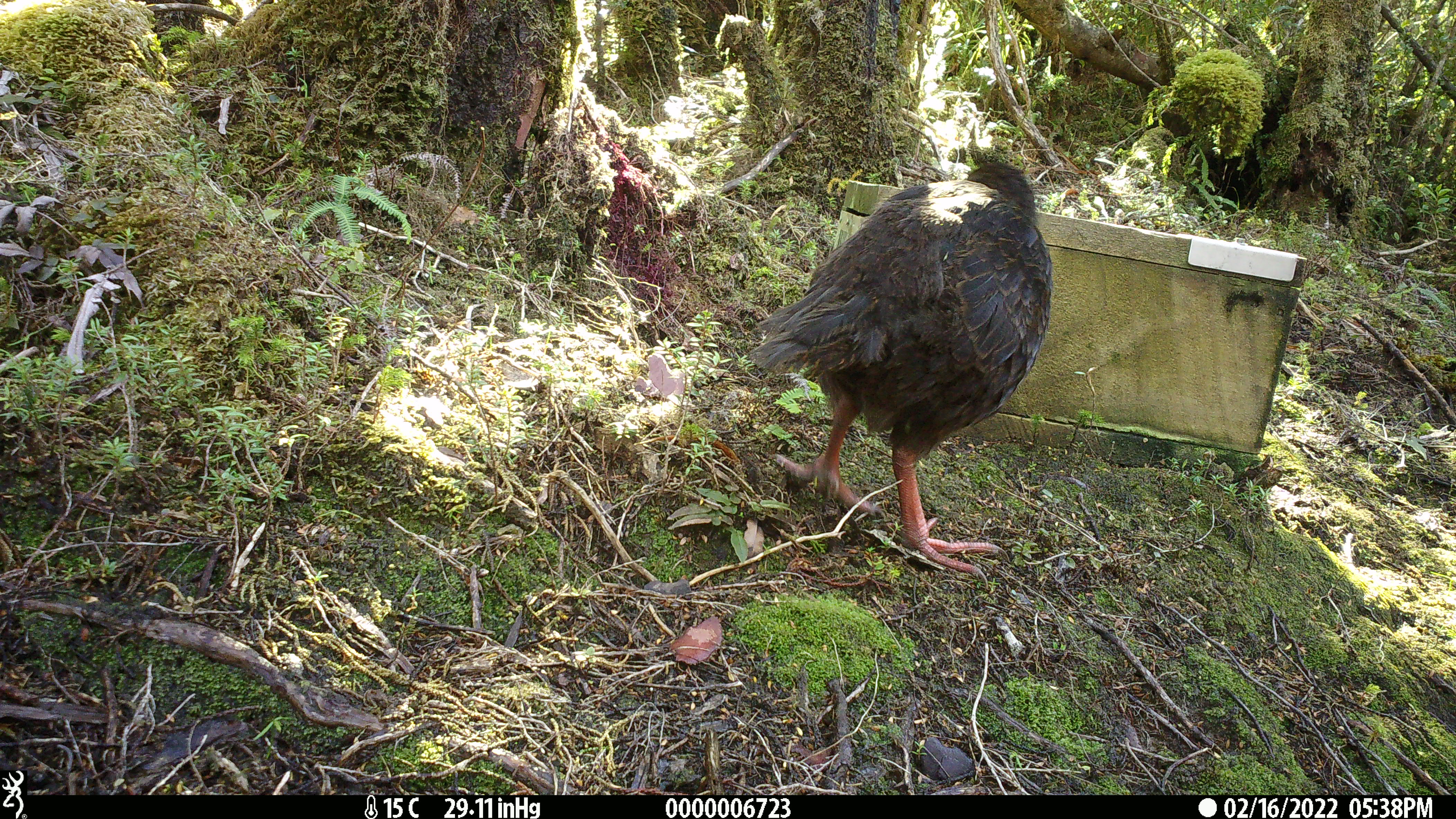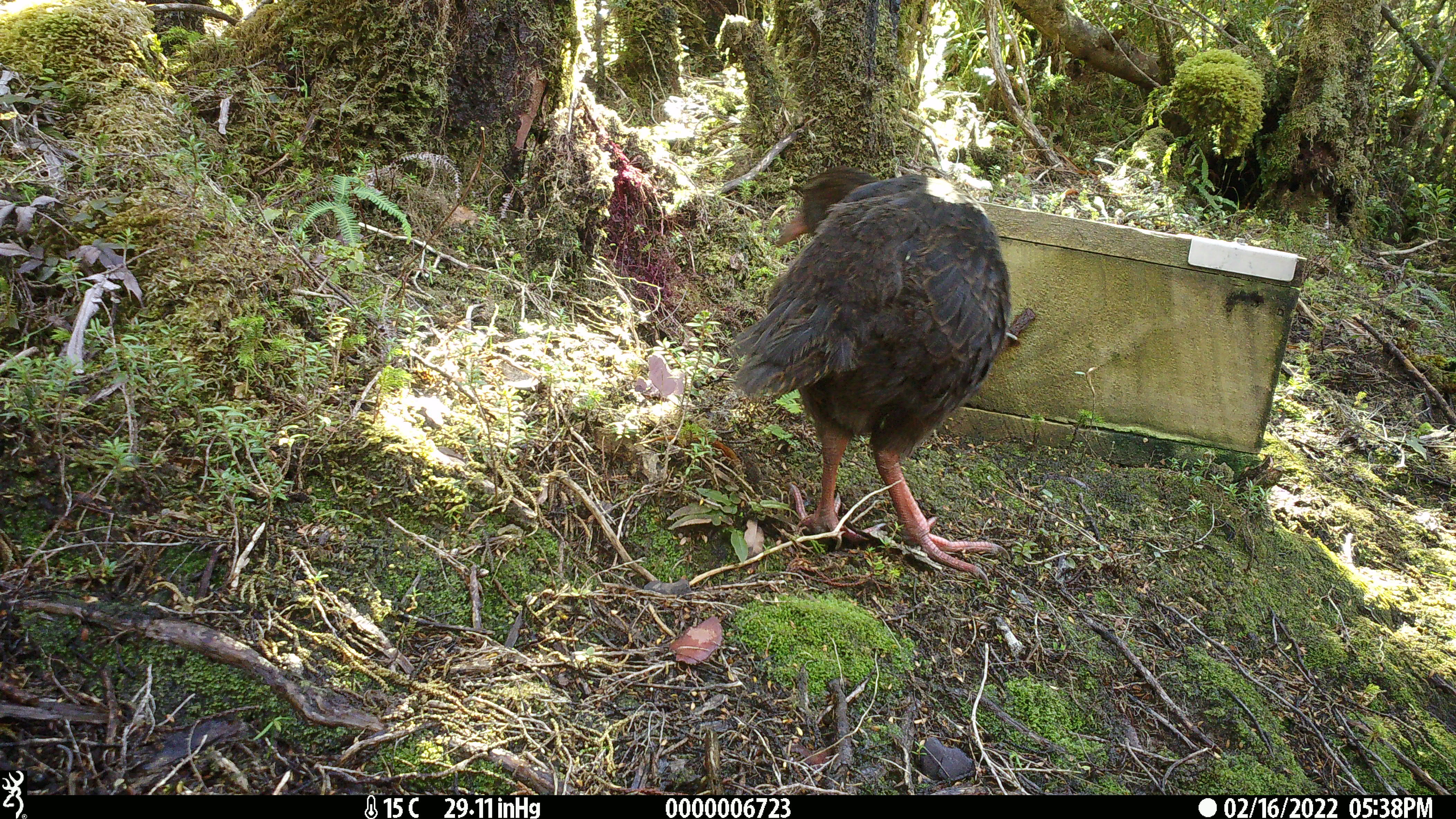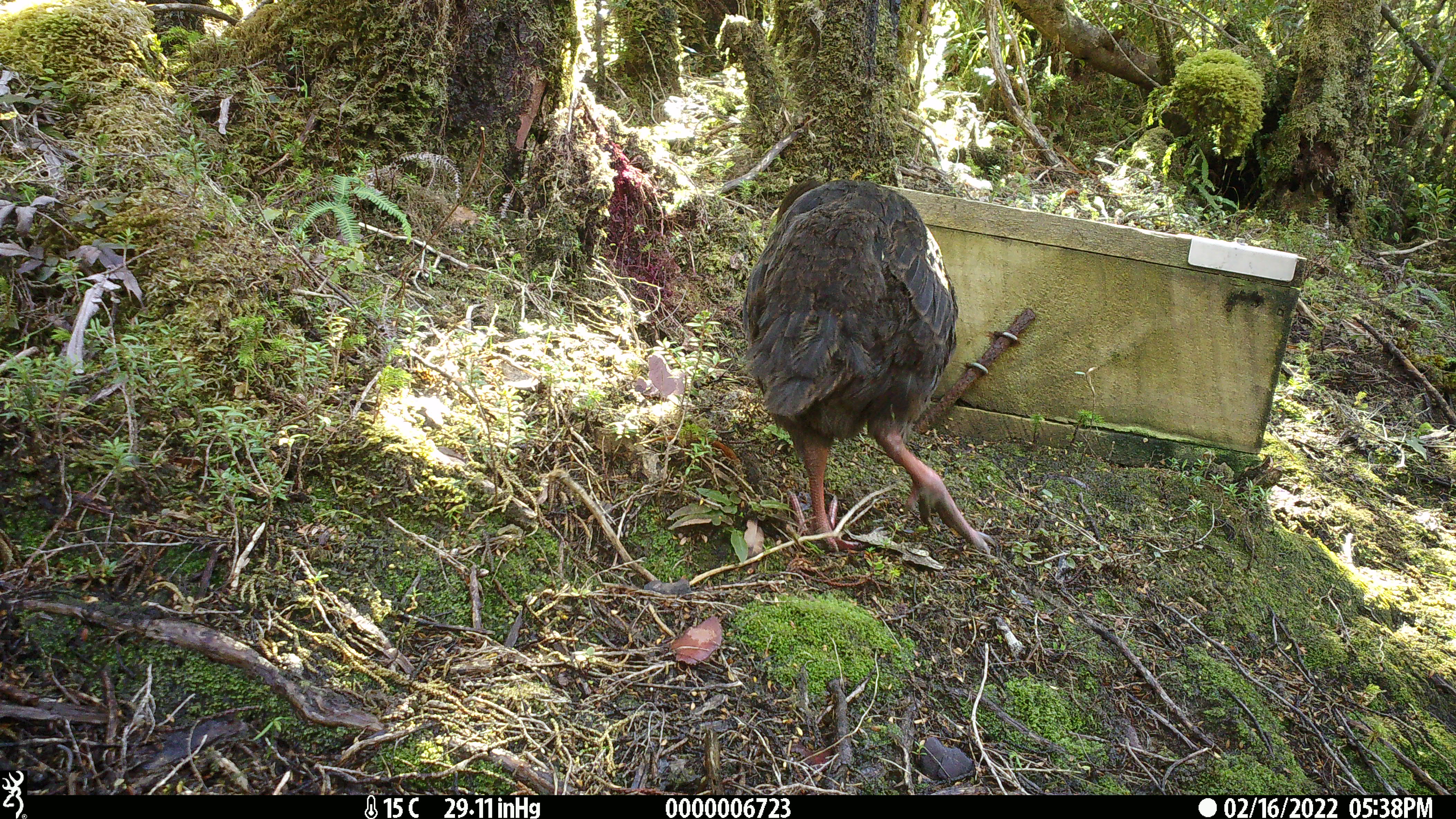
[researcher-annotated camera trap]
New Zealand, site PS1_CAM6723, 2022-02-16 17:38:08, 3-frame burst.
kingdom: Animalia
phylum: Chordata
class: Aves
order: Gruiformes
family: Rallidae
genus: Gallirallus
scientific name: Gallirallus australis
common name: weka